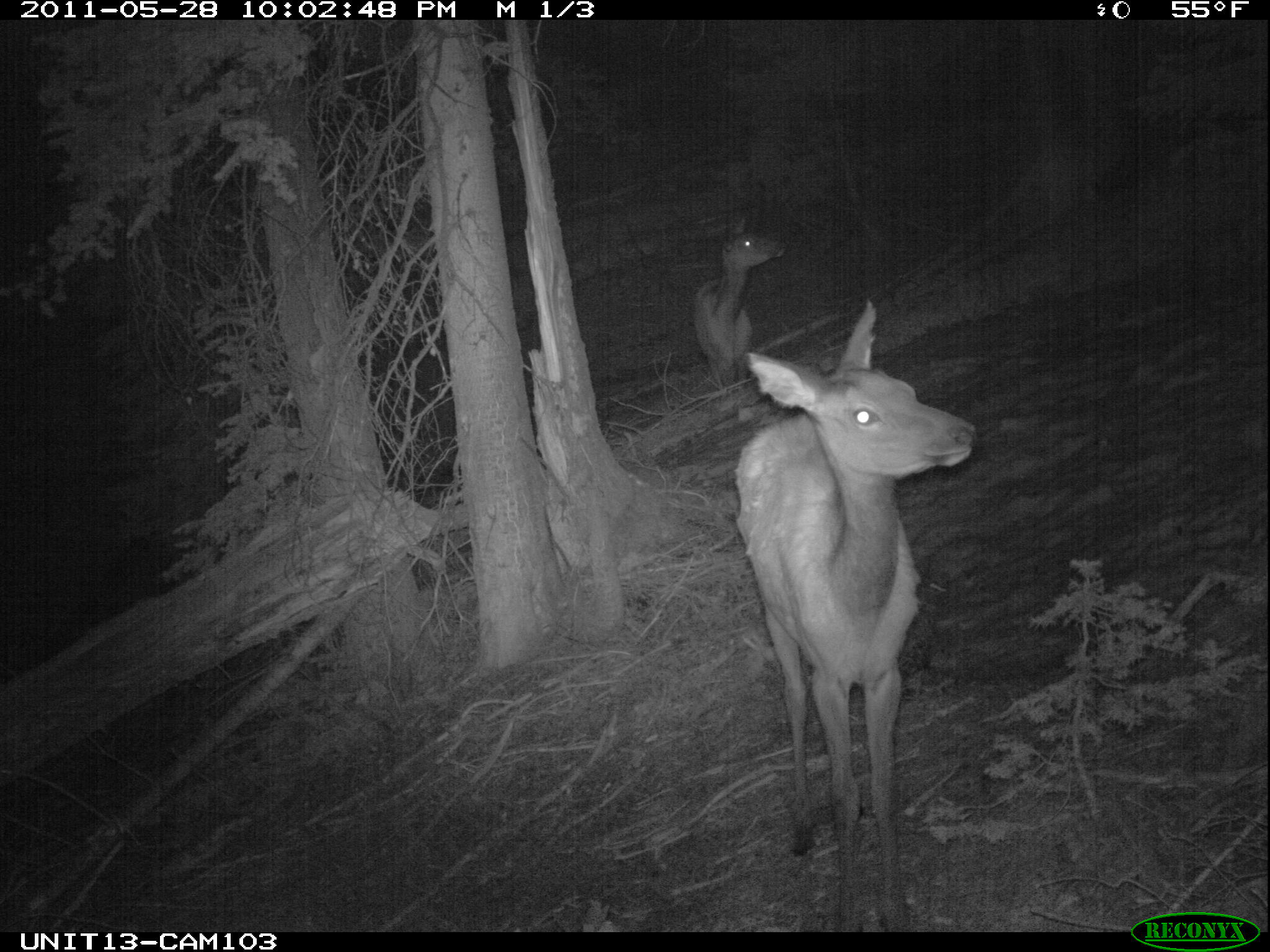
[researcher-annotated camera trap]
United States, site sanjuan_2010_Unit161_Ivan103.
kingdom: Animalia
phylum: Chordata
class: Mammalia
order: Artiodactyla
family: Cervidae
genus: Cervus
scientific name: Cervus elaphus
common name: red deer